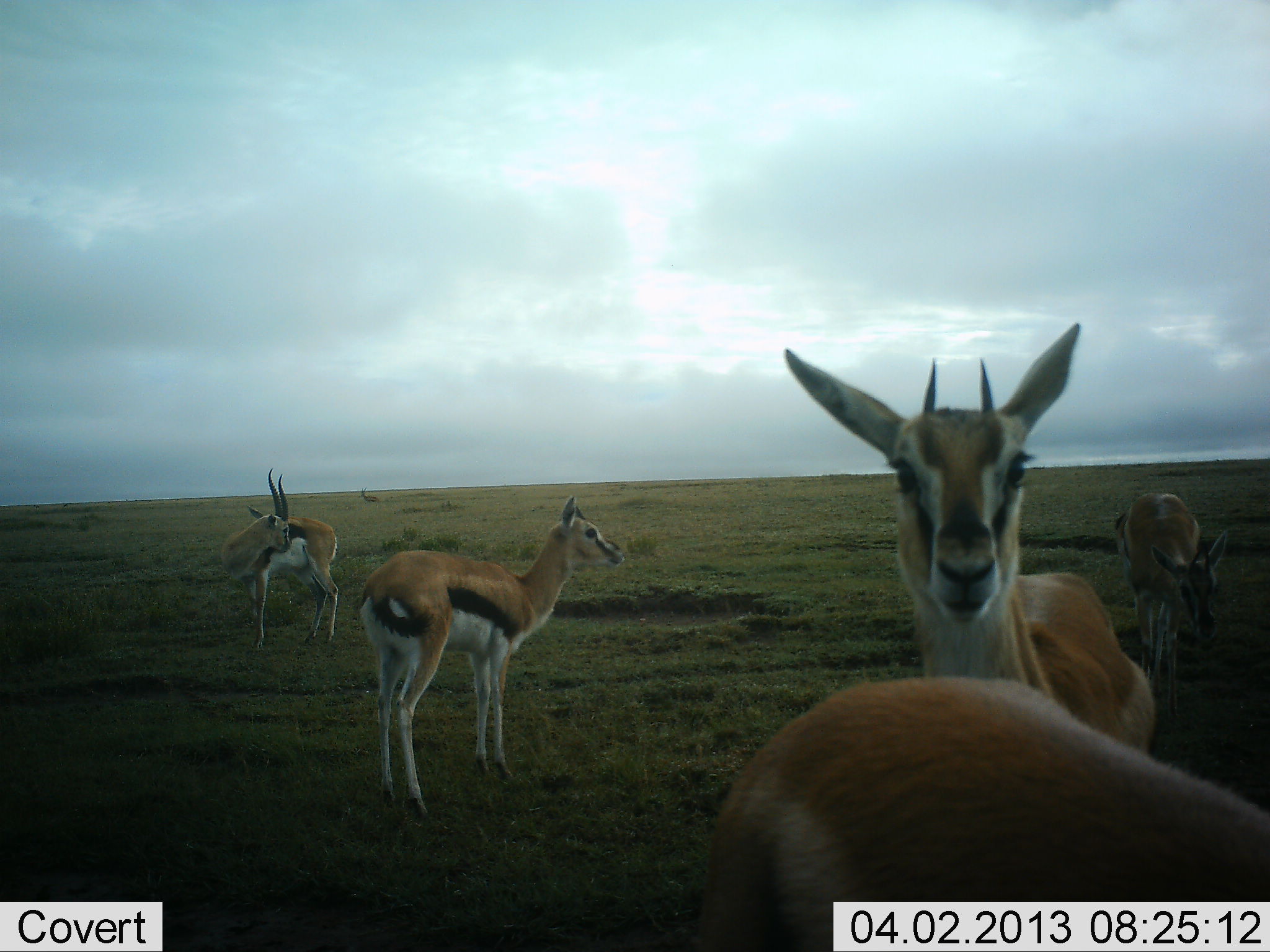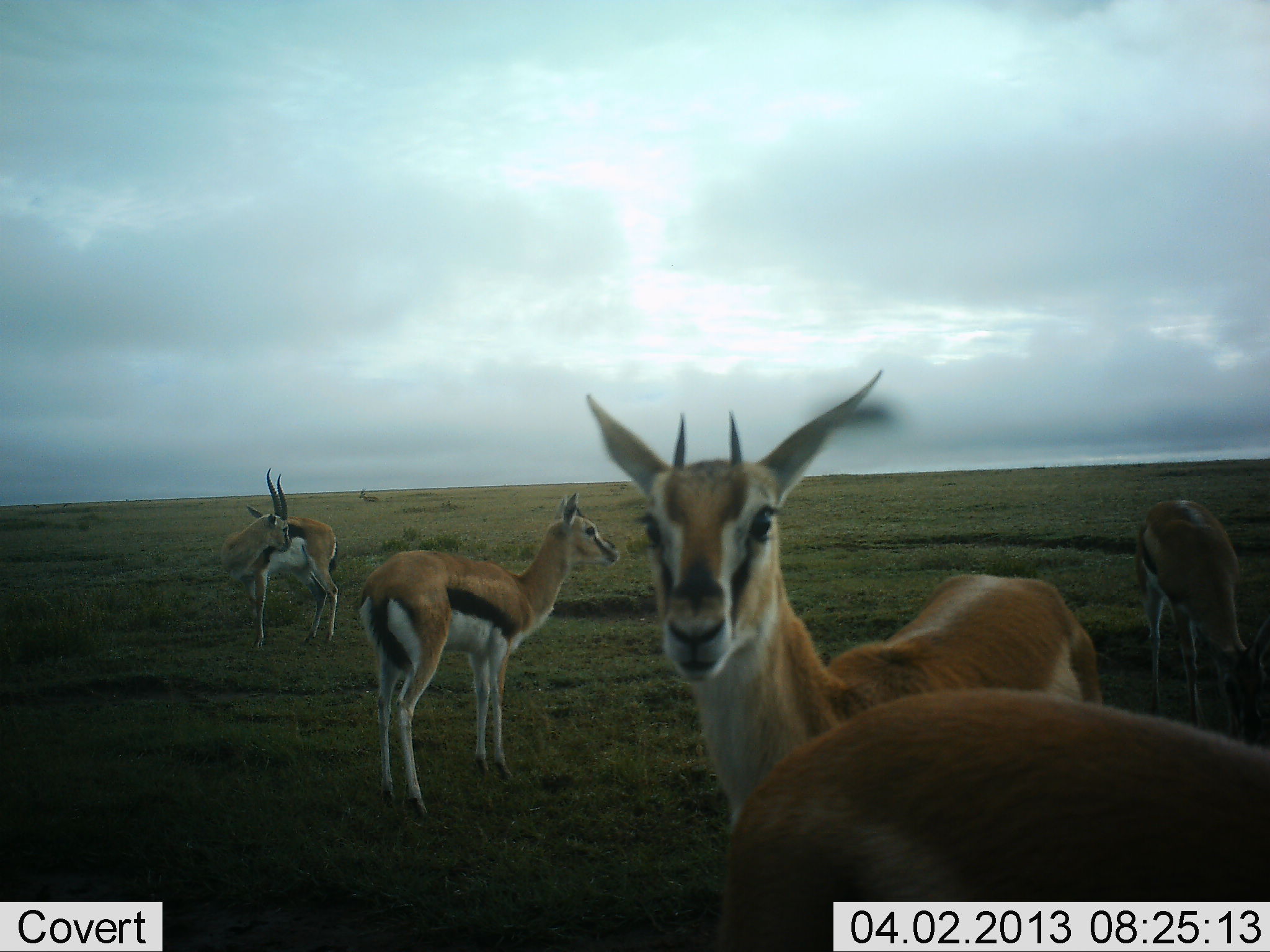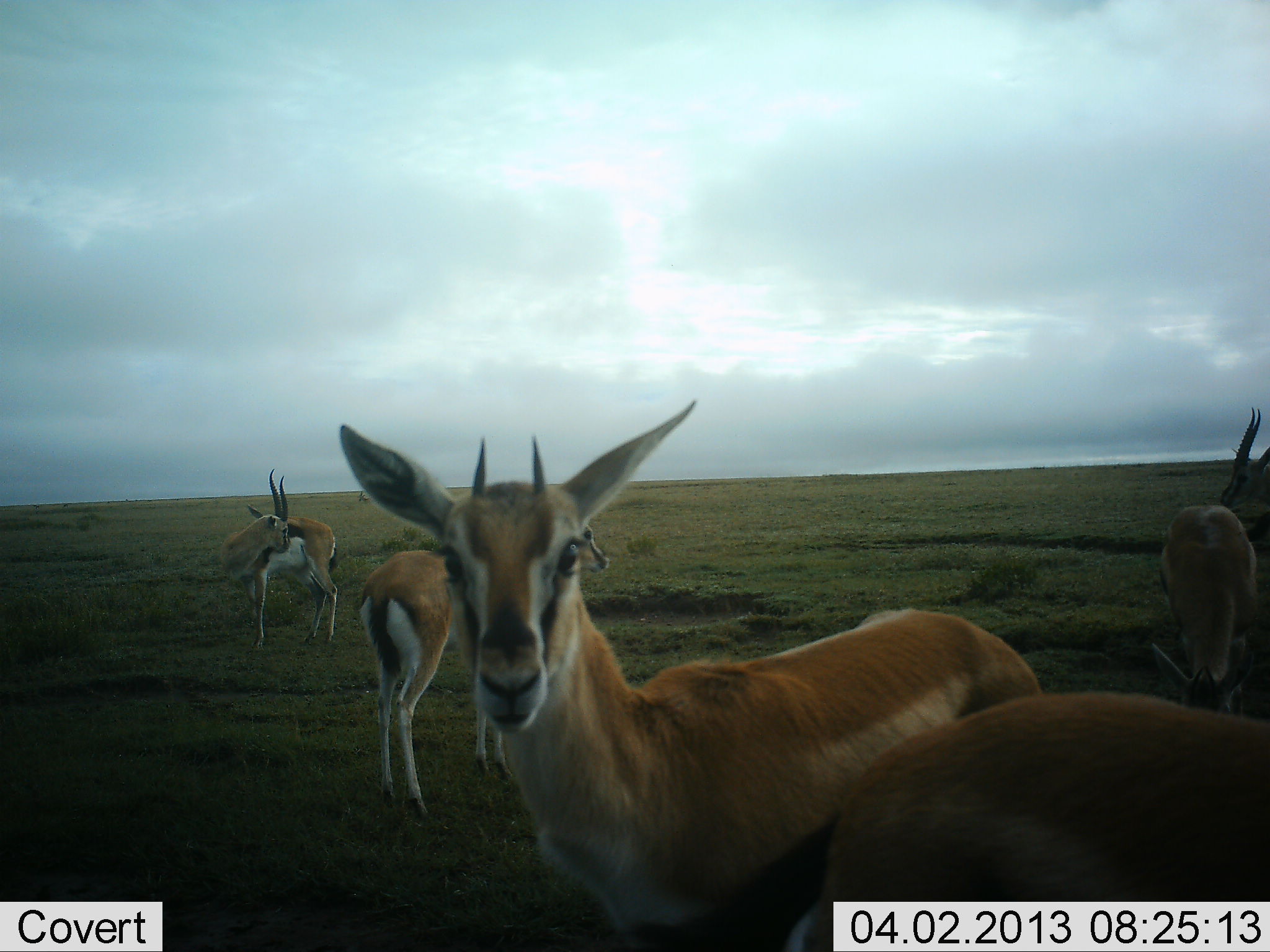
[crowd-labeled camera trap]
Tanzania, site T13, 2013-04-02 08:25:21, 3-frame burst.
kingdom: Animalia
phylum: Chordata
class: Mammalia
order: Artiodactyla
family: Bovidae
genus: Eudorcas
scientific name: Eudorcas thomsonii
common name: thomson's gazelle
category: gazellethomsons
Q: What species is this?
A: Gazellethomsons (thomson's gazelle) (Eudorcas thomsonii).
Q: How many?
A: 5.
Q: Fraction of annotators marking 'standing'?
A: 100%.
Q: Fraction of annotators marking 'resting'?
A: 0%.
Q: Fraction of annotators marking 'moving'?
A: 14%.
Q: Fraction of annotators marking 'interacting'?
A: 7%.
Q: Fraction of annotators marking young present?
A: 0%.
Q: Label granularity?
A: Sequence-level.